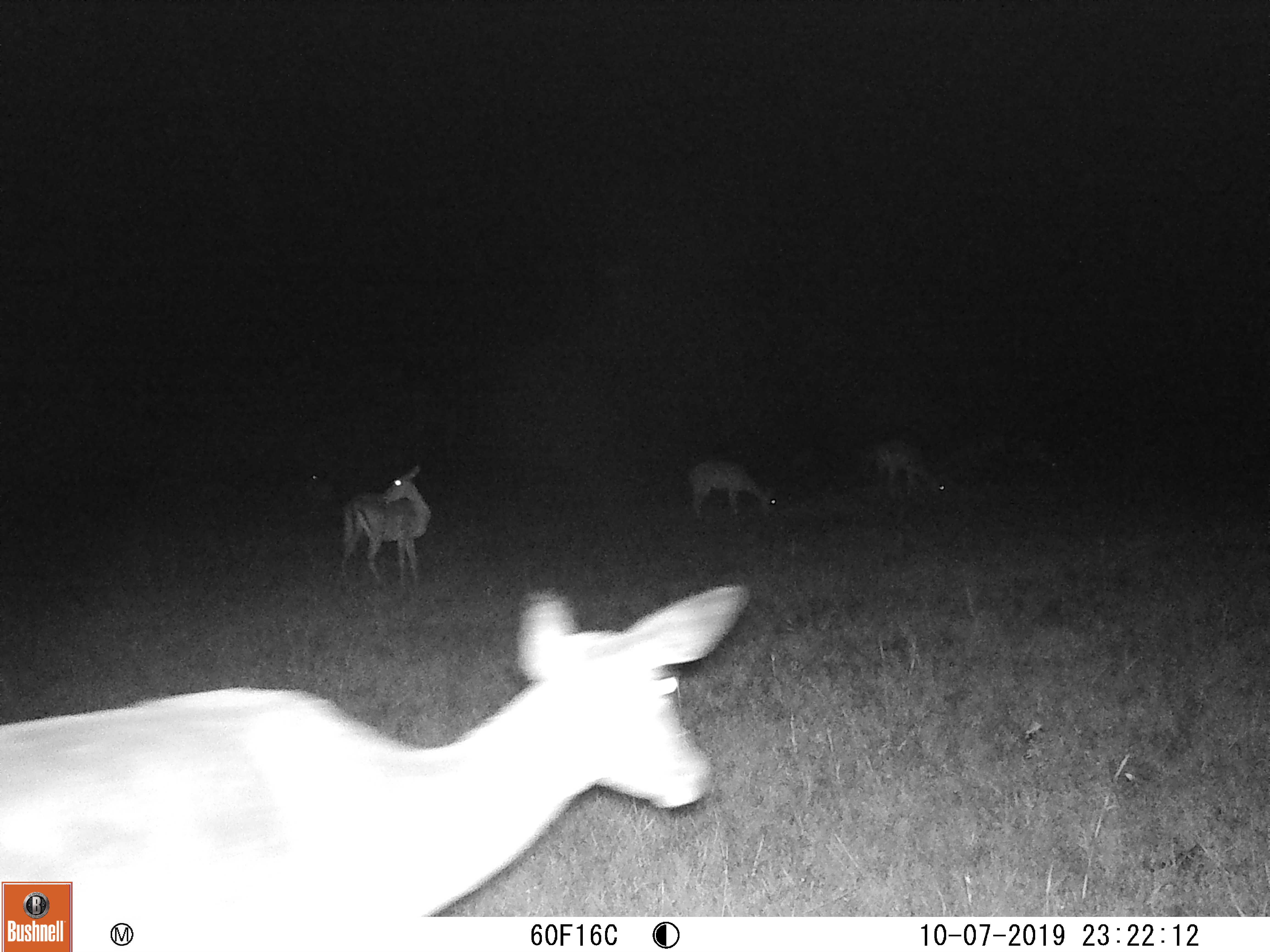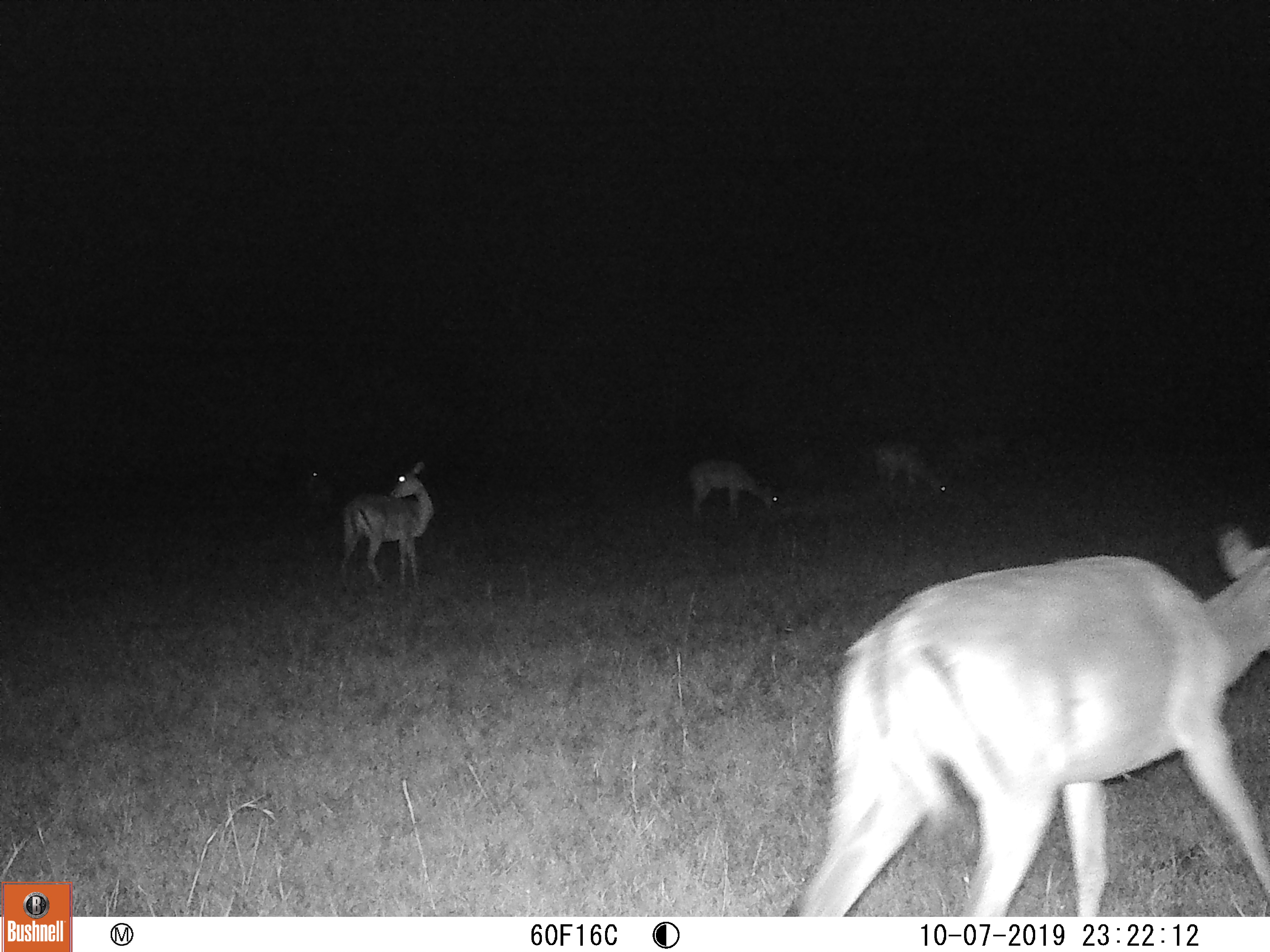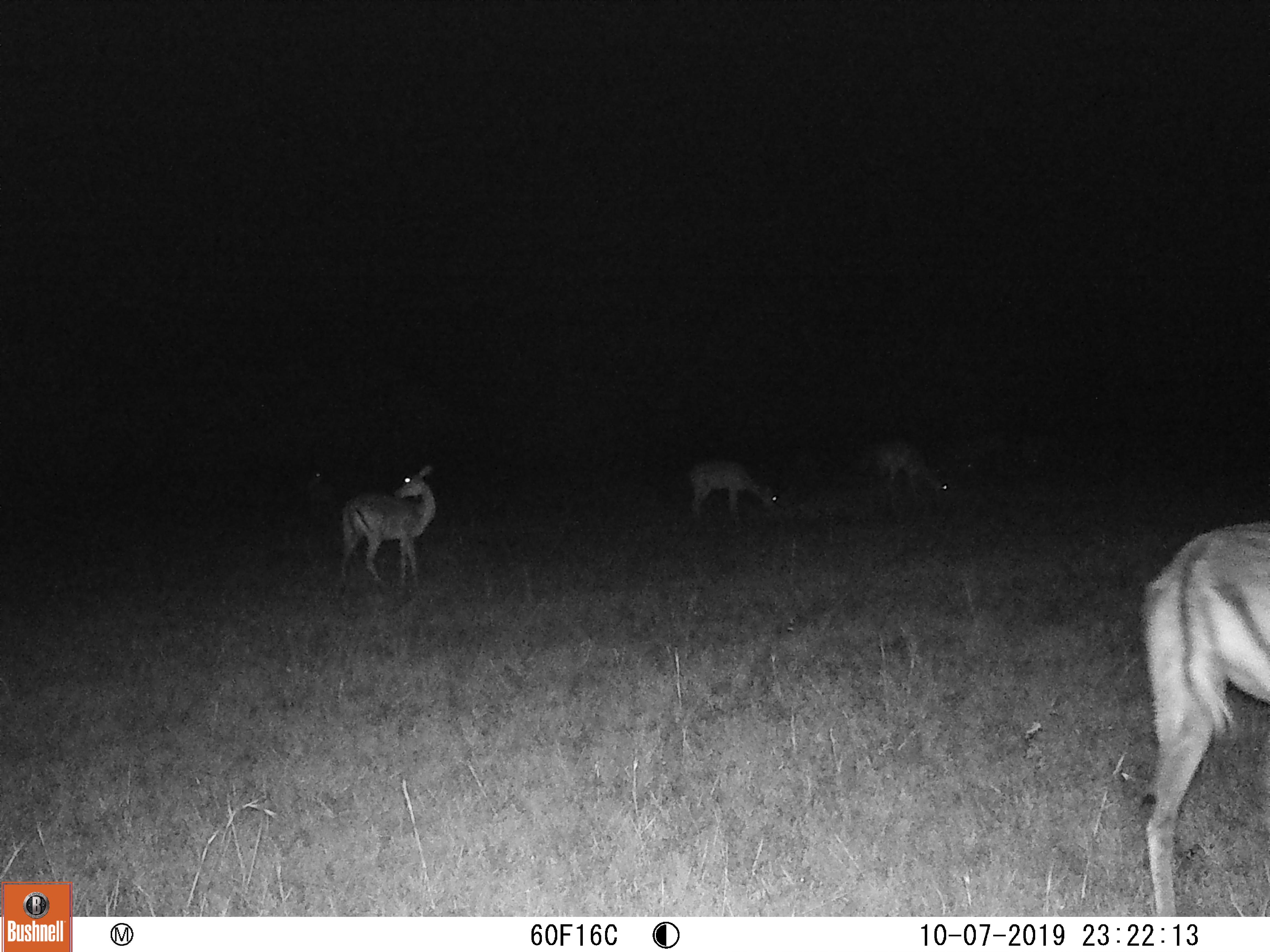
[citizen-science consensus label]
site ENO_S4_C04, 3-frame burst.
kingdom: Animalia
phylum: Chordata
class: Mammalia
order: Artiodactyla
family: Bovidae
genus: Aepyceros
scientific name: Aepyceros melampus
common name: impala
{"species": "impala (Aepyceros melampus)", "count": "6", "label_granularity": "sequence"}